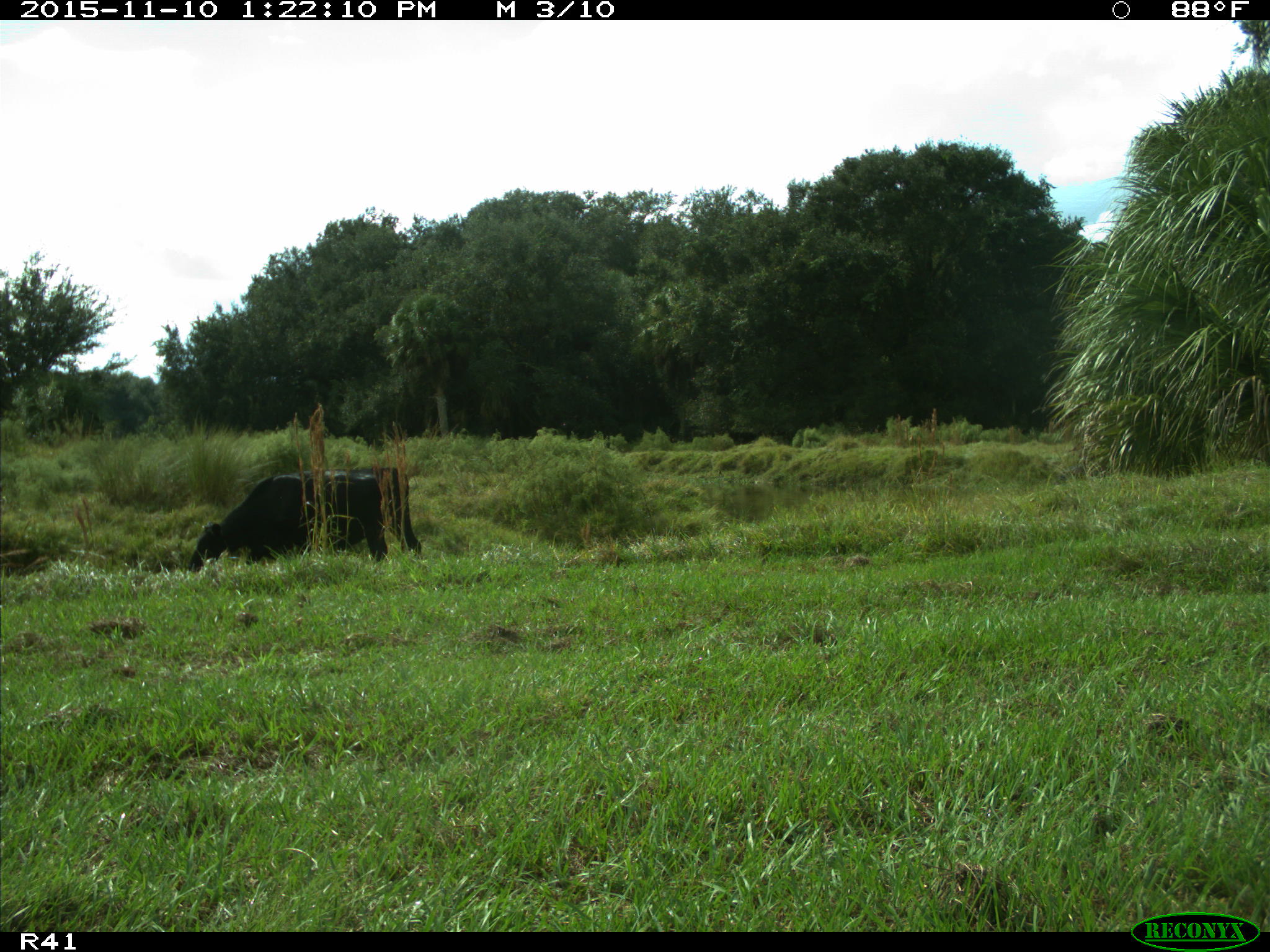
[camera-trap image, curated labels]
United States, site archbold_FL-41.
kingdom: Animalia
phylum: Chordata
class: Mammalia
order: Artiodactyla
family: Bovidae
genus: Bos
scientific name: Bos taurus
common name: domestic cow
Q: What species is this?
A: Bos taurus (domestic cow).